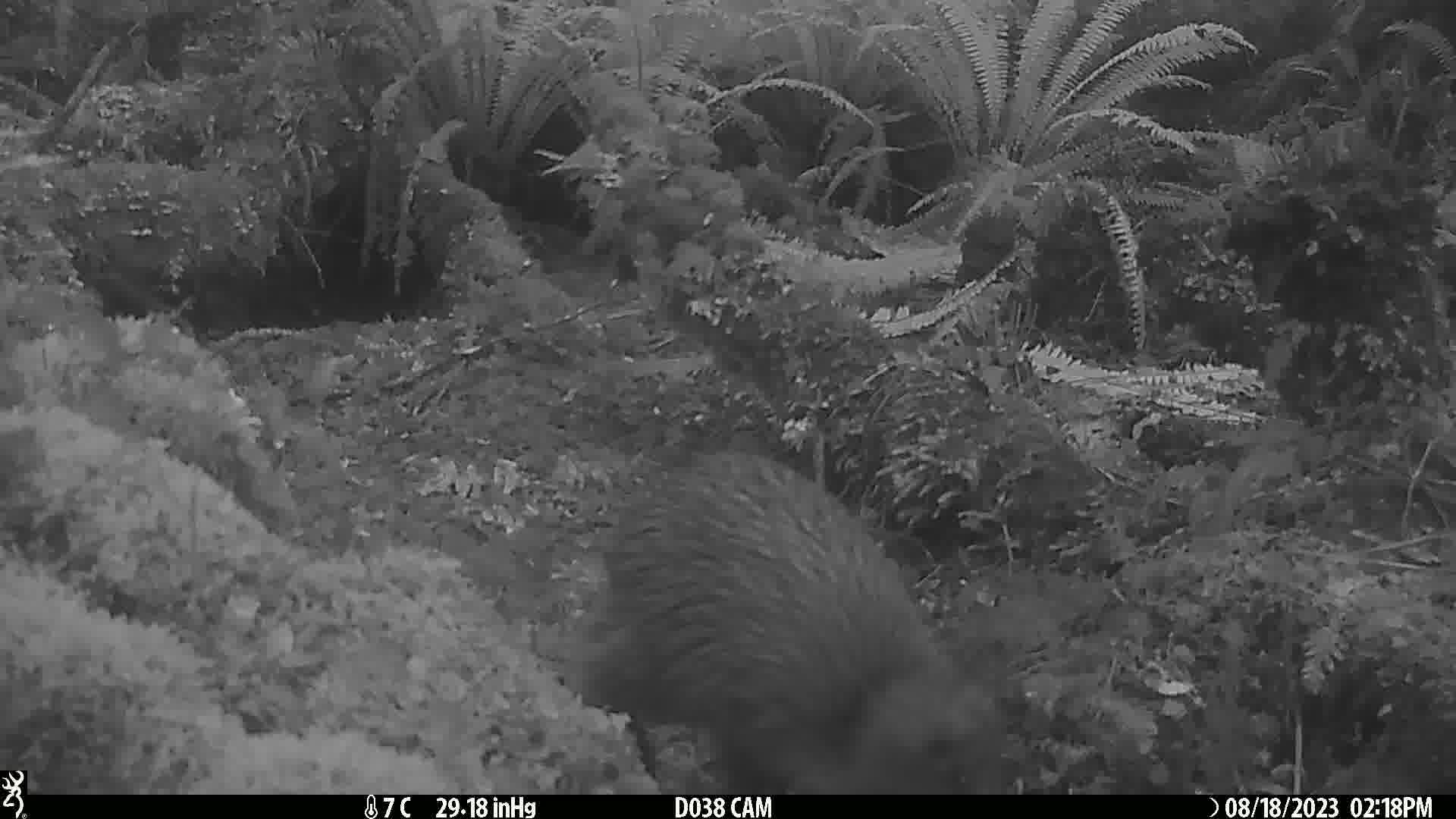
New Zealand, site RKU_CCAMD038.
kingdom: Animalia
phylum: Chordata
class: Aves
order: Apterygiformes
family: Apterygidae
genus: Apteryx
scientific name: Apteryx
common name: kiwi